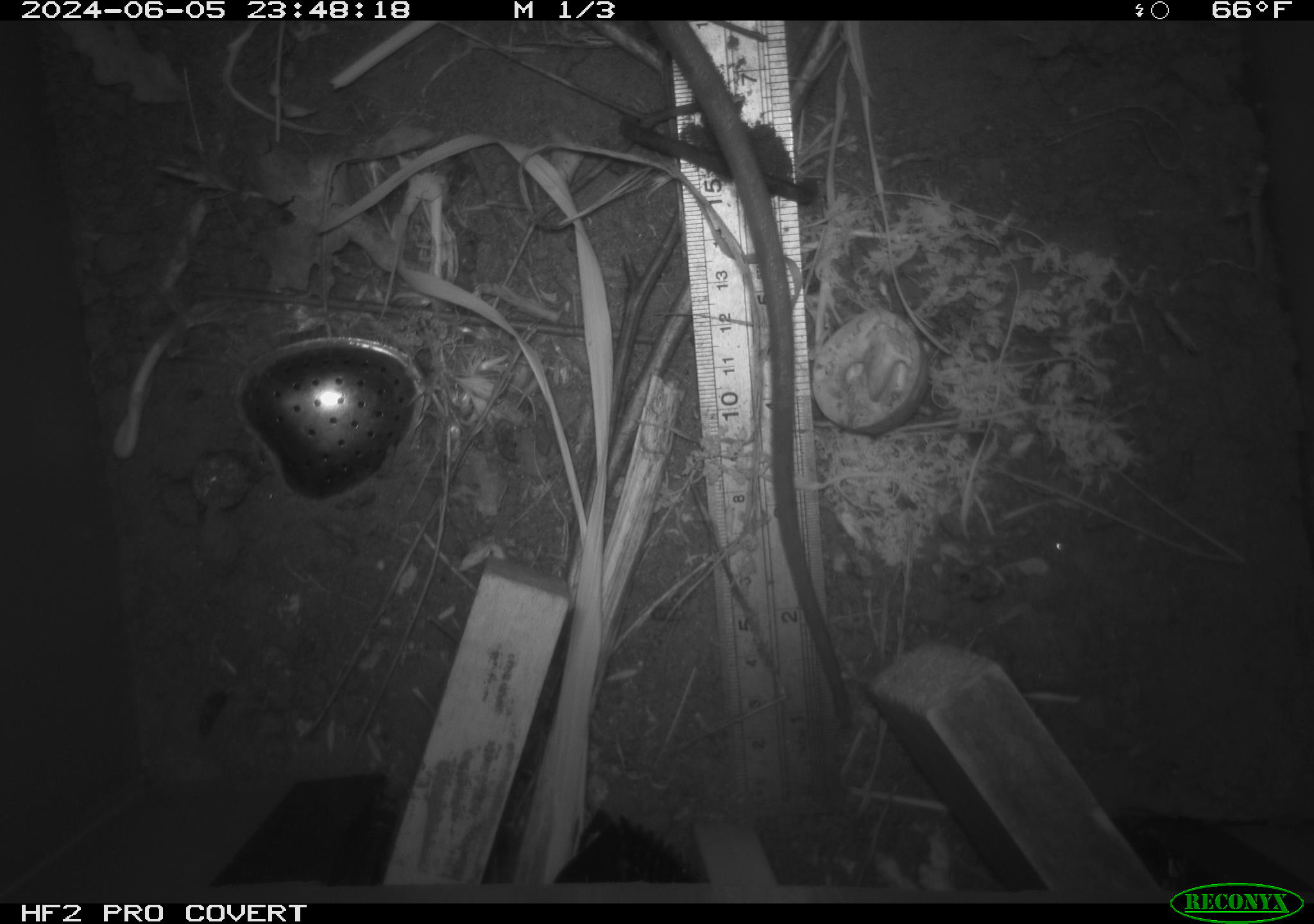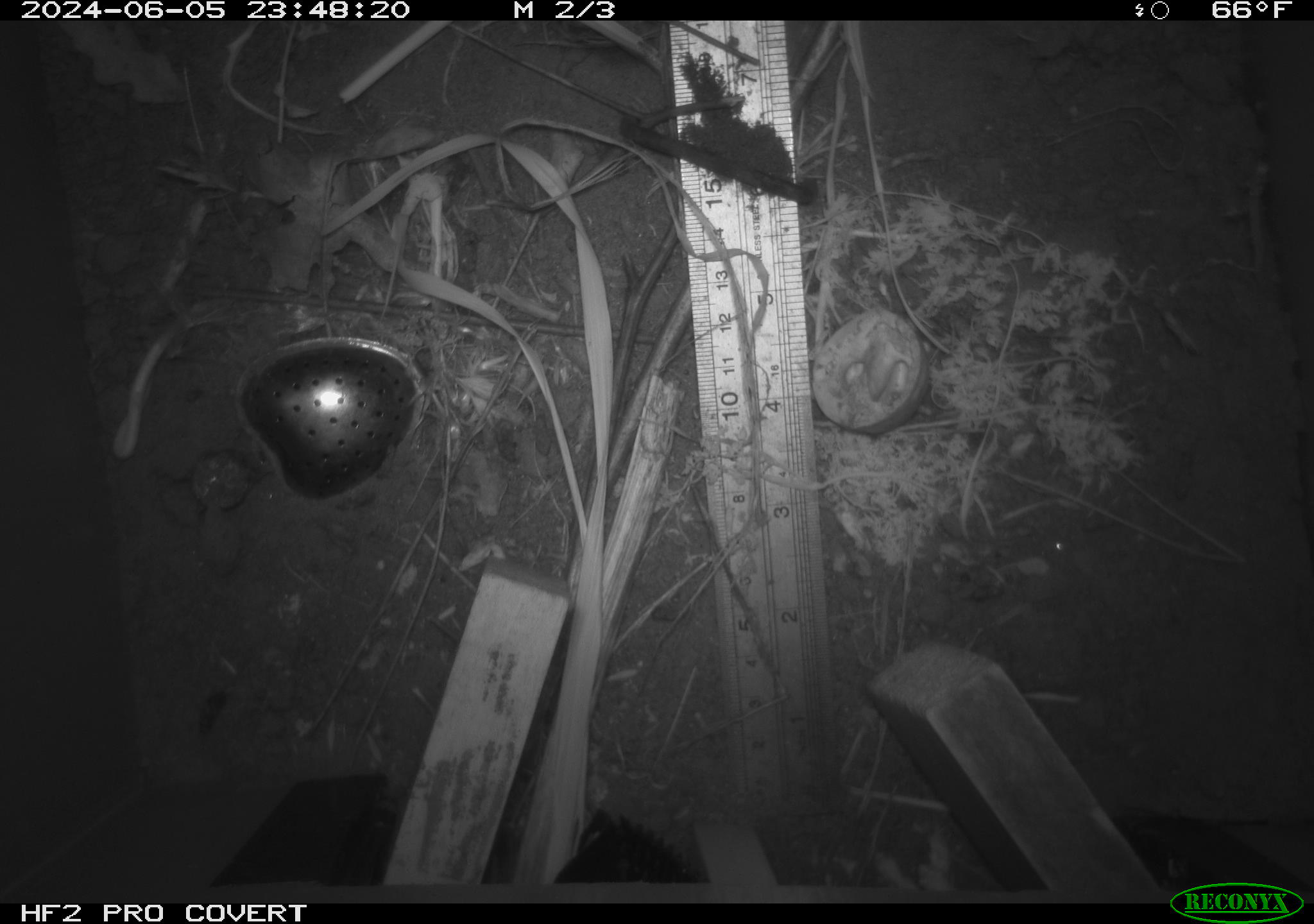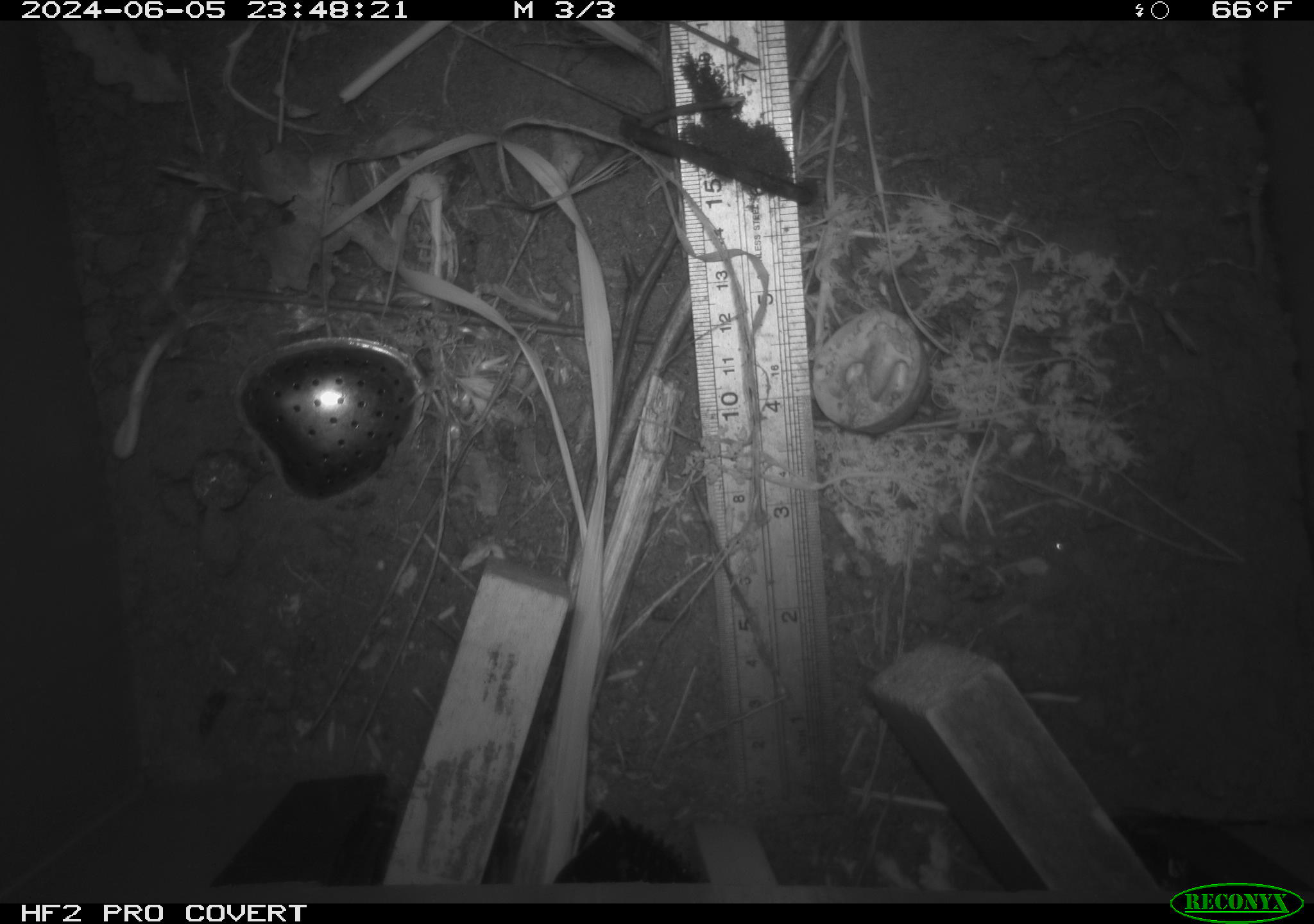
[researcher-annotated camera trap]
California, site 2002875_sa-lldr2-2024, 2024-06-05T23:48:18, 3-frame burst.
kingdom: Animalia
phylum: Chordata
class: Mammalia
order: Rodentia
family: Muridae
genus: Rattus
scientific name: Rattus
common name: rat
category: rattus species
Rattus species (rat) (Rattus).